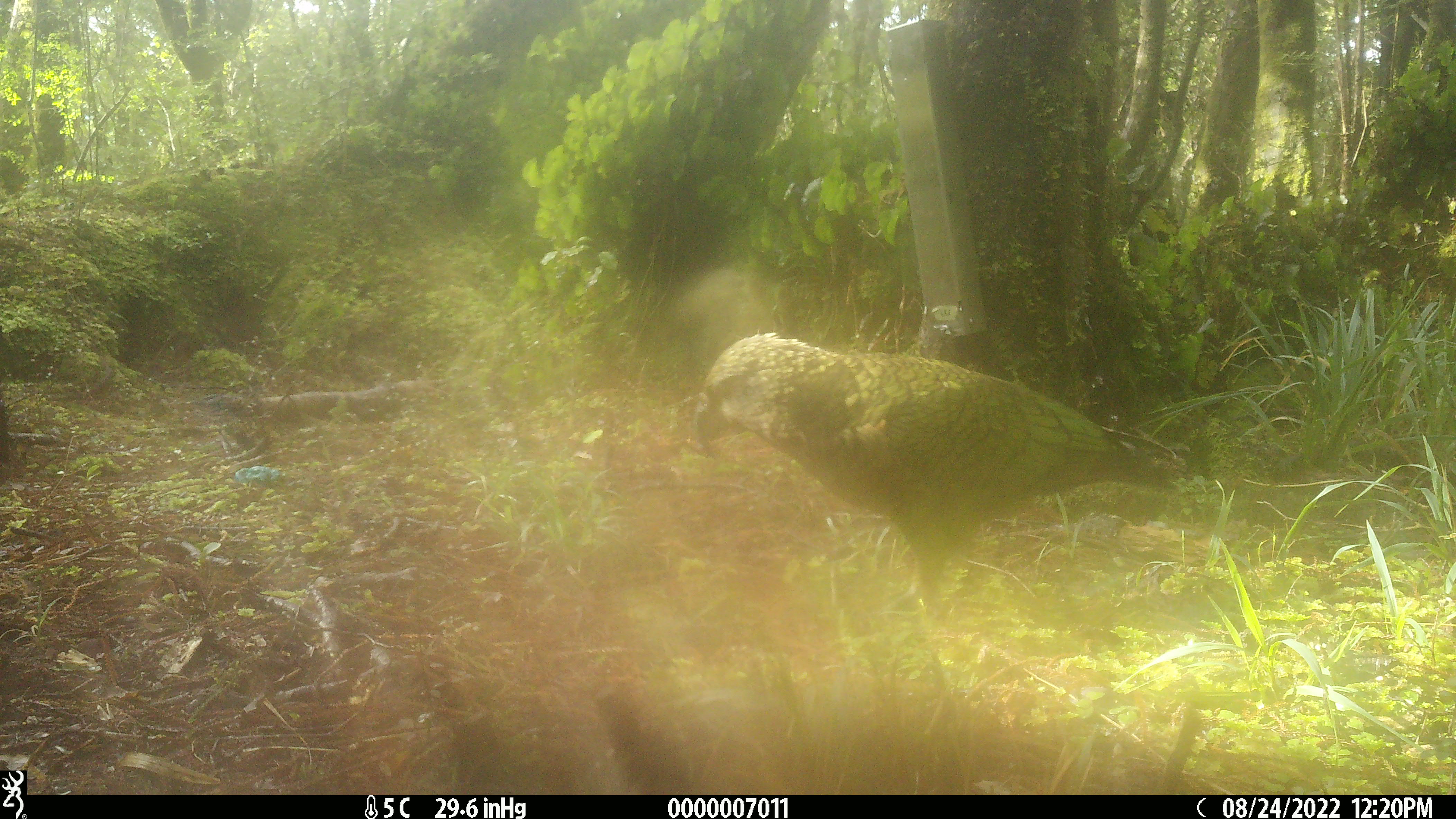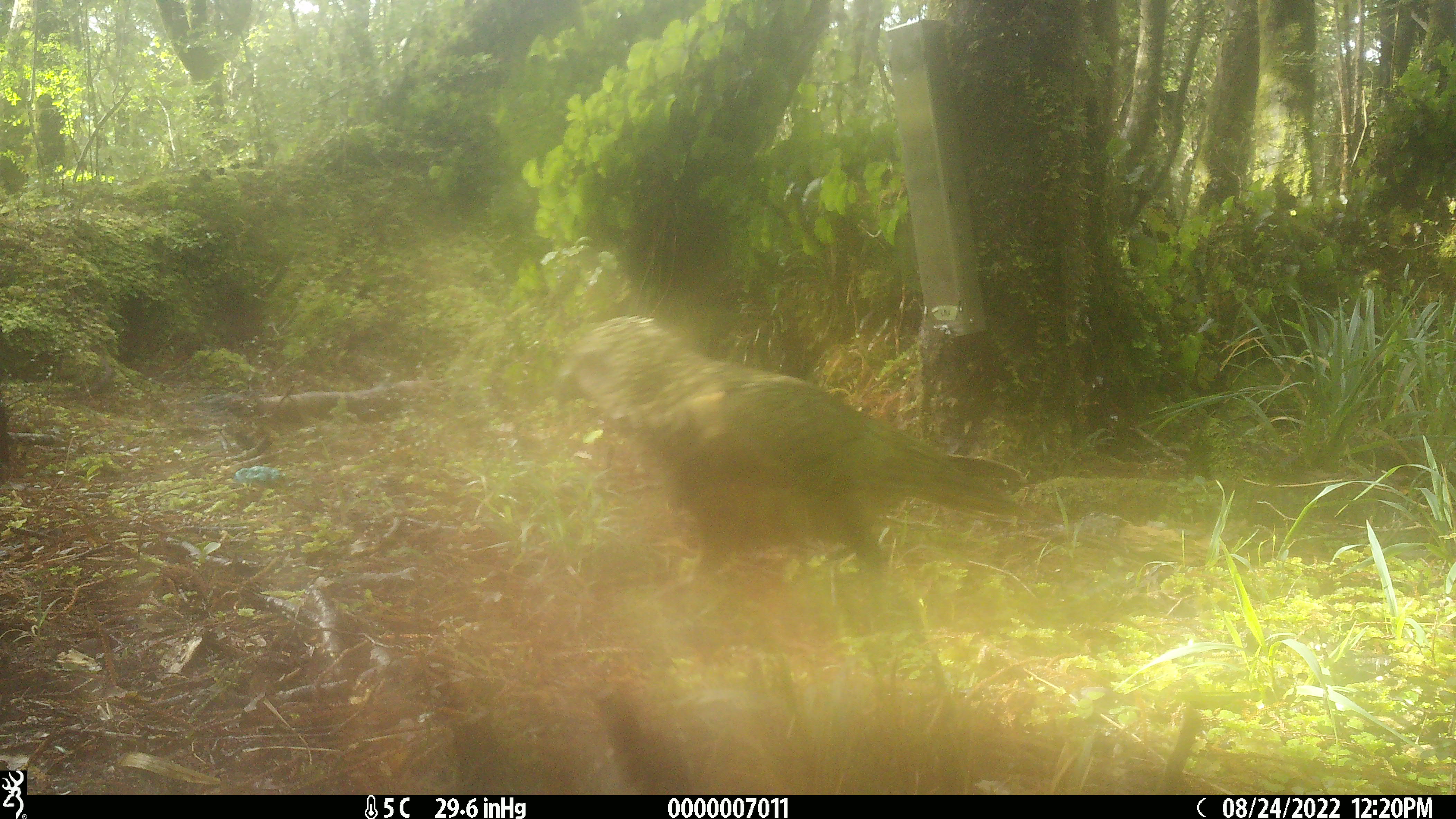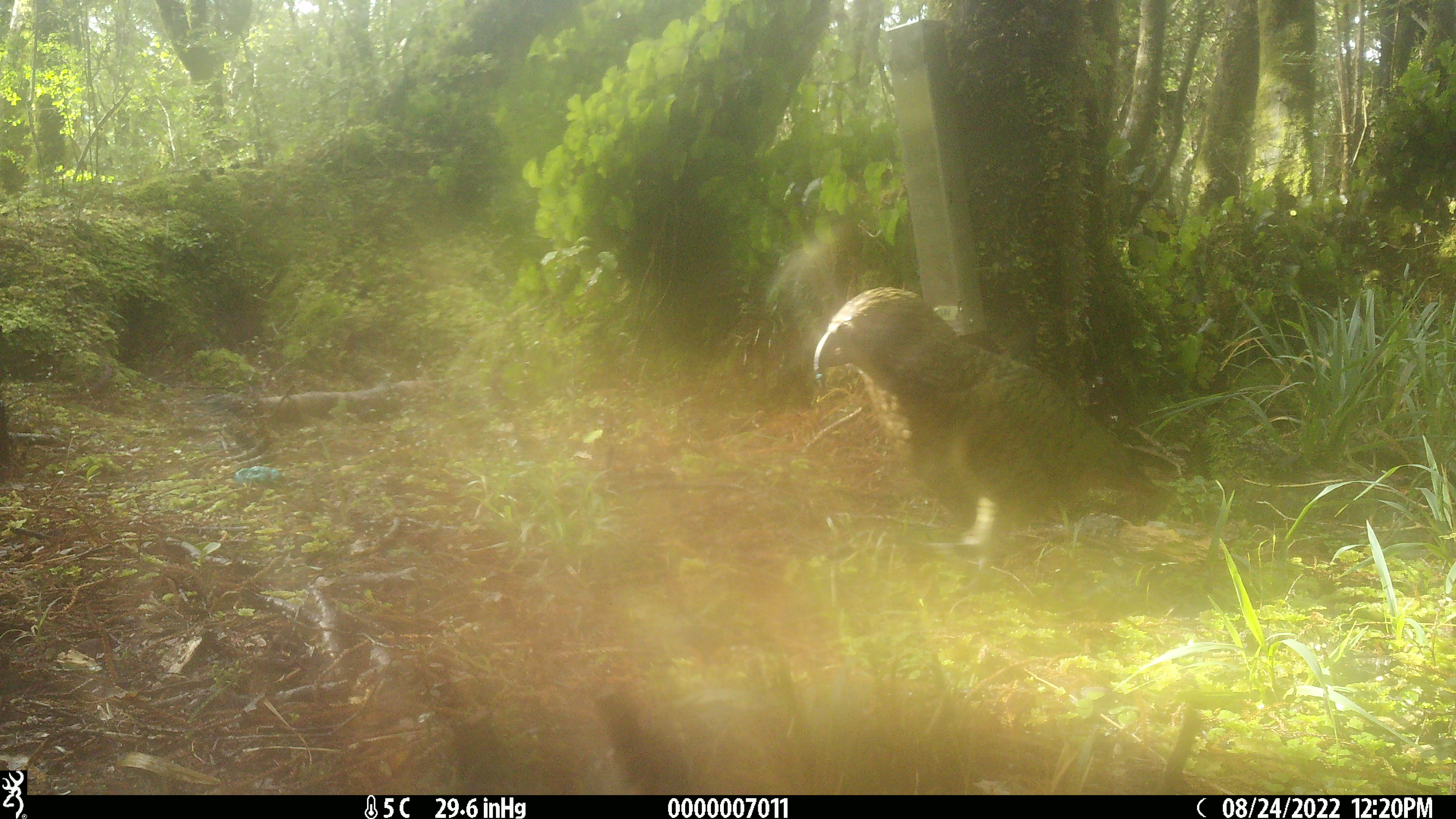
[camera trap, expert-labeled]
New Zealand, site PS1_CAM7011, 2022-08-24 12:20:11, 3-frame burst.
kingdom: Animalia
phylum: Chordata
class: Aves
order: Psittaciformes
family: Strigopidae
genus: Nestor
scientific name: Nestor notabilis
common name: kea